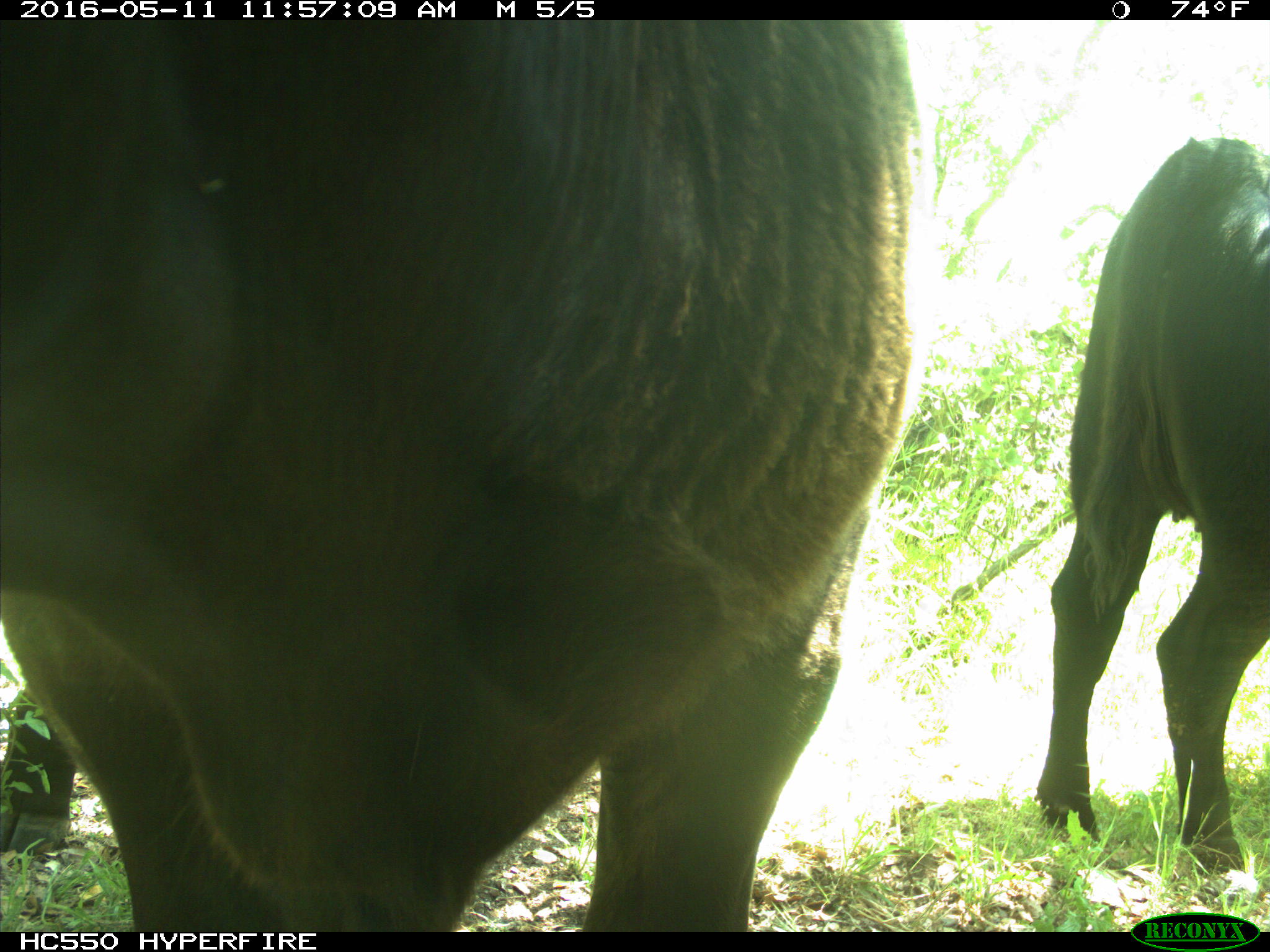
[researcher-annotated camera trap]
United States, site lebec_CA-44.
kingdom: Animalia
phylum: Chordata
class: Mammalia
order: Artiodactyla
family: Bovidae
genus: Bos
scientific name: Bos taurus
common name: domestic cow